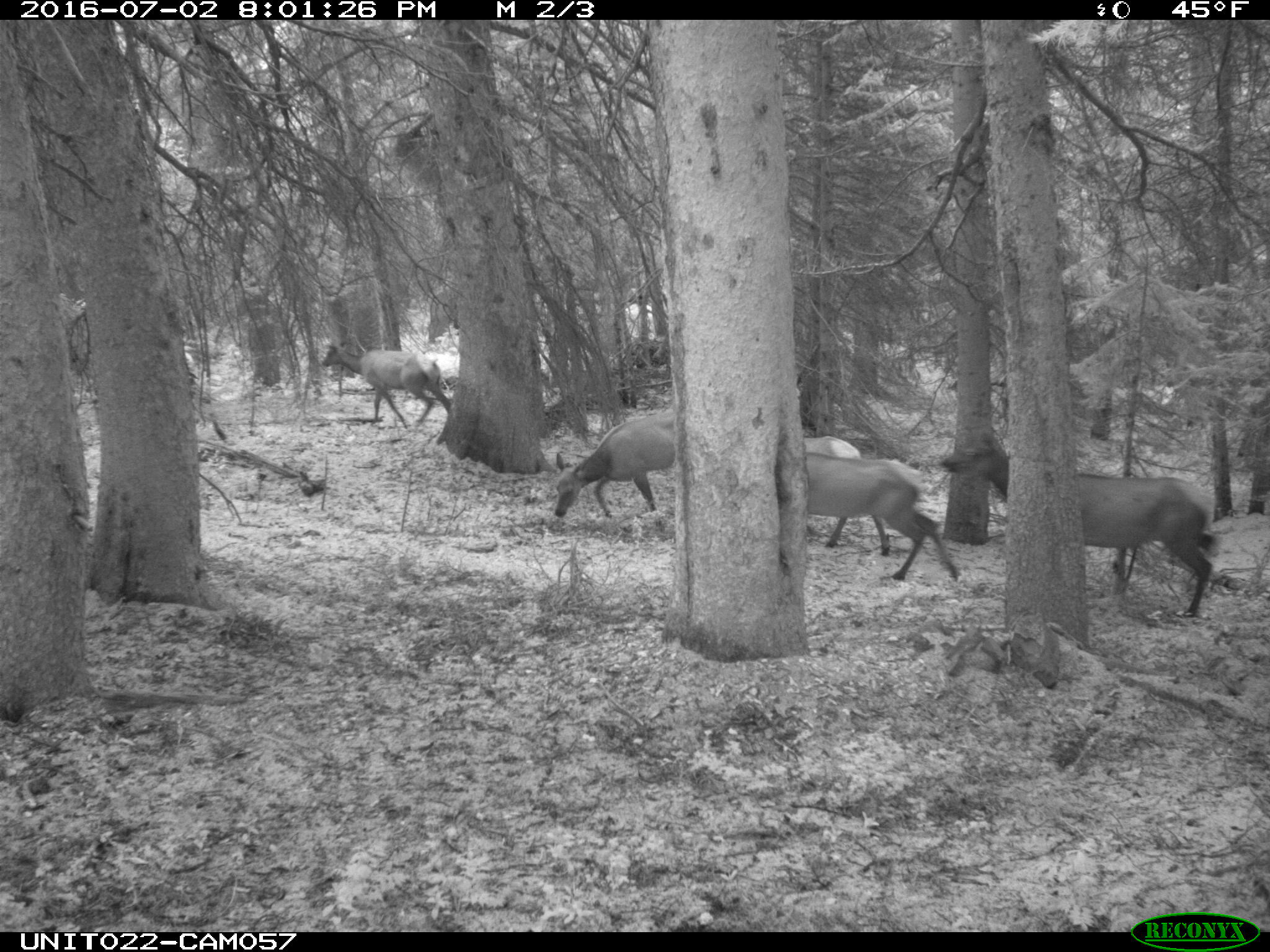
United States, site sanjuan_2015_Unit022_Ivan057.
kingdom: Animalia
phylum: Chordata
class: Mammalia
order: Artiodactyla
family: Cervidae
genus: Cervus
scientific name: Cervus elaphus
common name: red deer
Cervus elaphus (red deer).